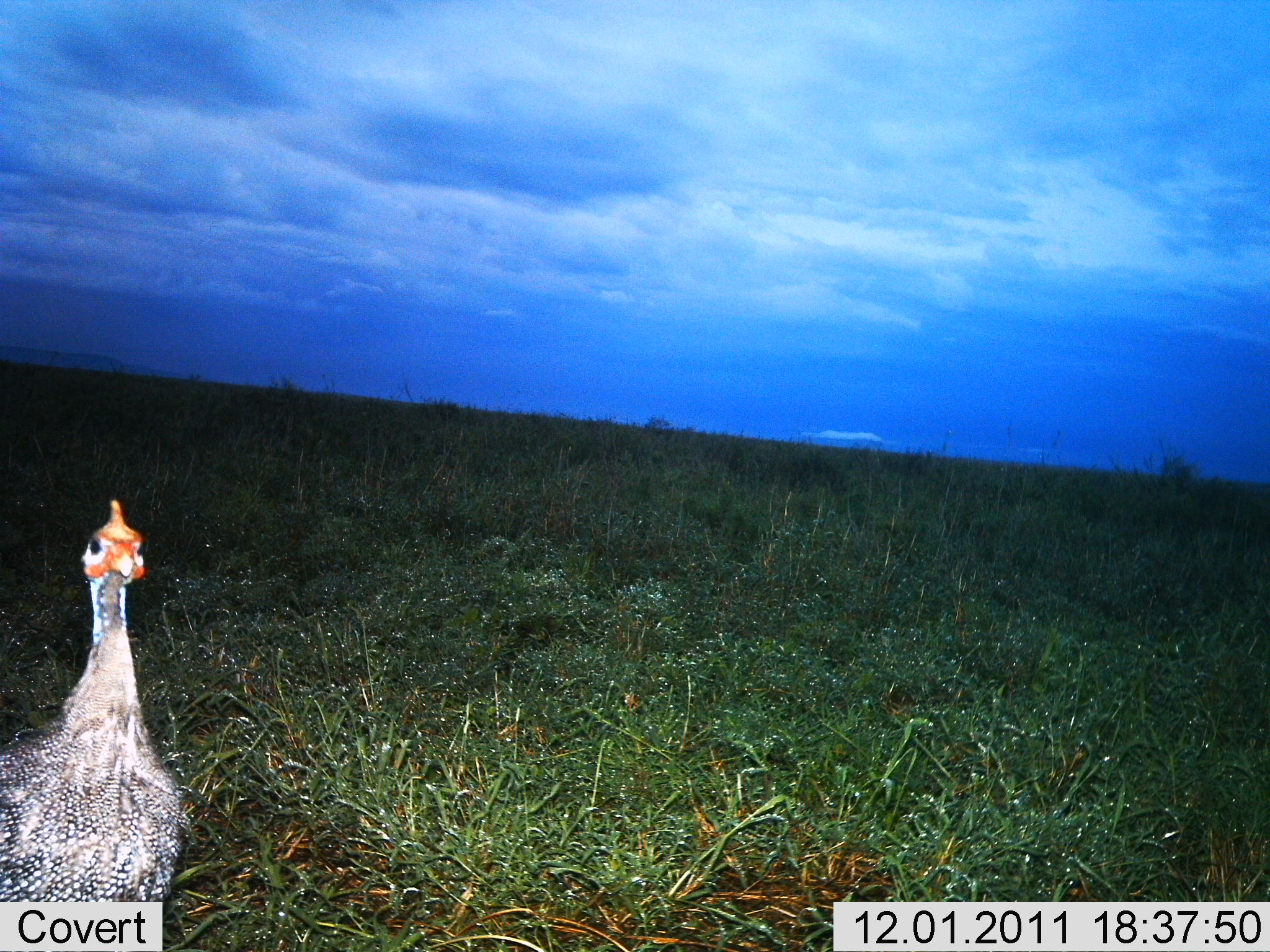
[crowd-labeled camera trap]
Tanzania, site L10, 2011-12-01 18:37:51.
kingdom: Animalia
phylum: Chordata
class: Aves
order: Galliformes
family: Numididae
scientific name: Numididae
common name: guinea fowl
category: guineafowl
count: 1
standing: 75%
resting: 0%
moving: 8%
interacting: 17%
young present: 0%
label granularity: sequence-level